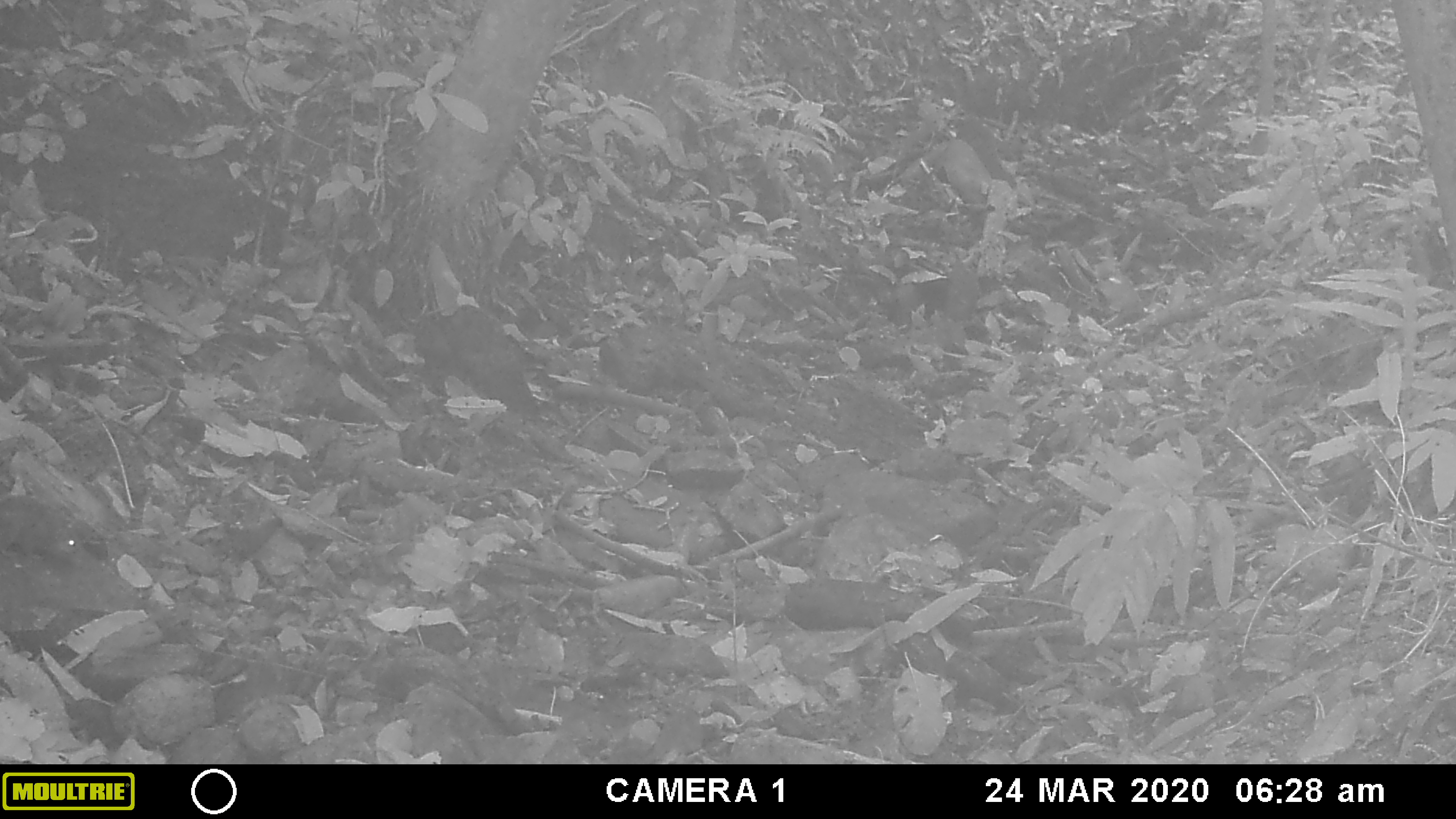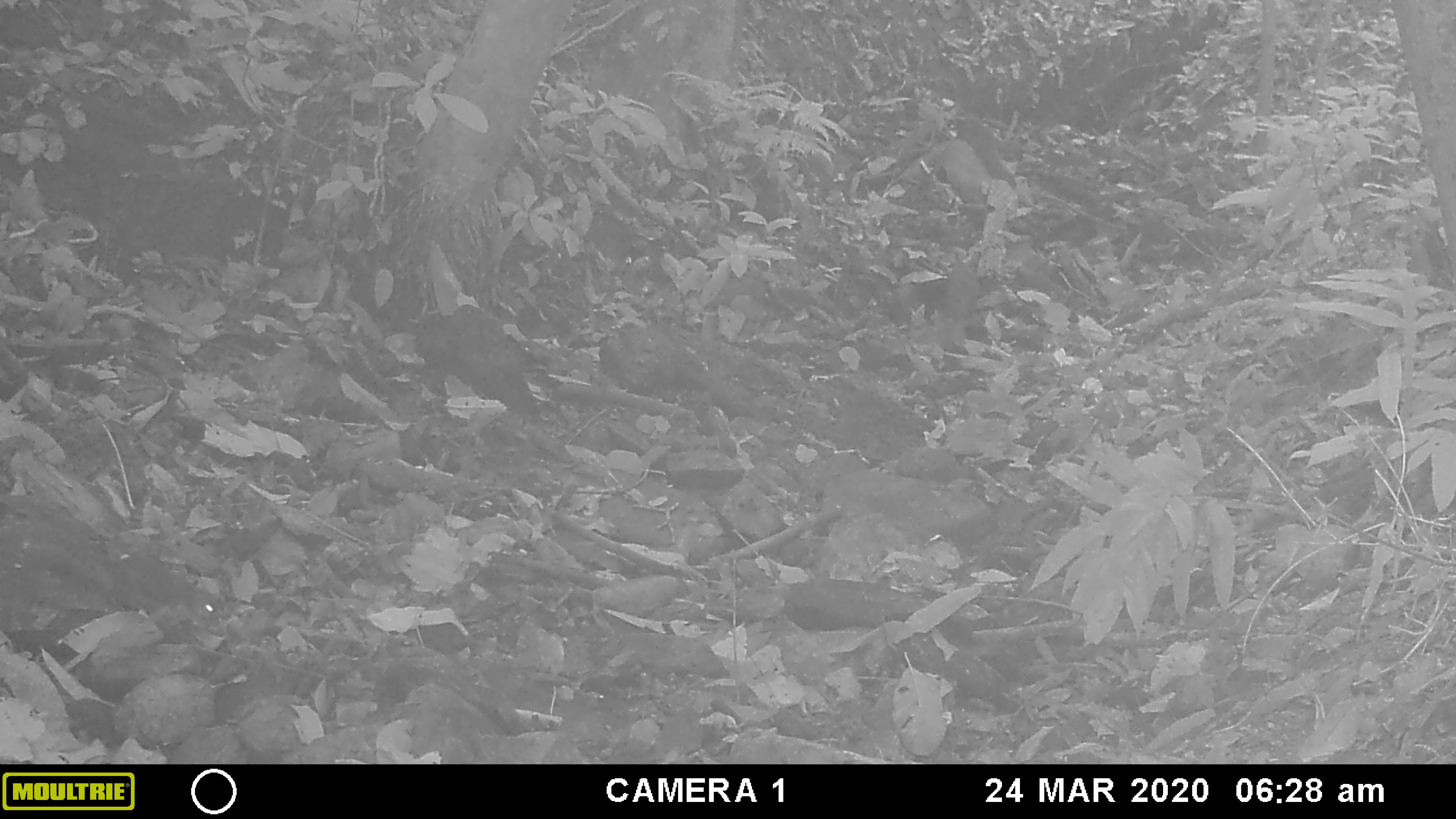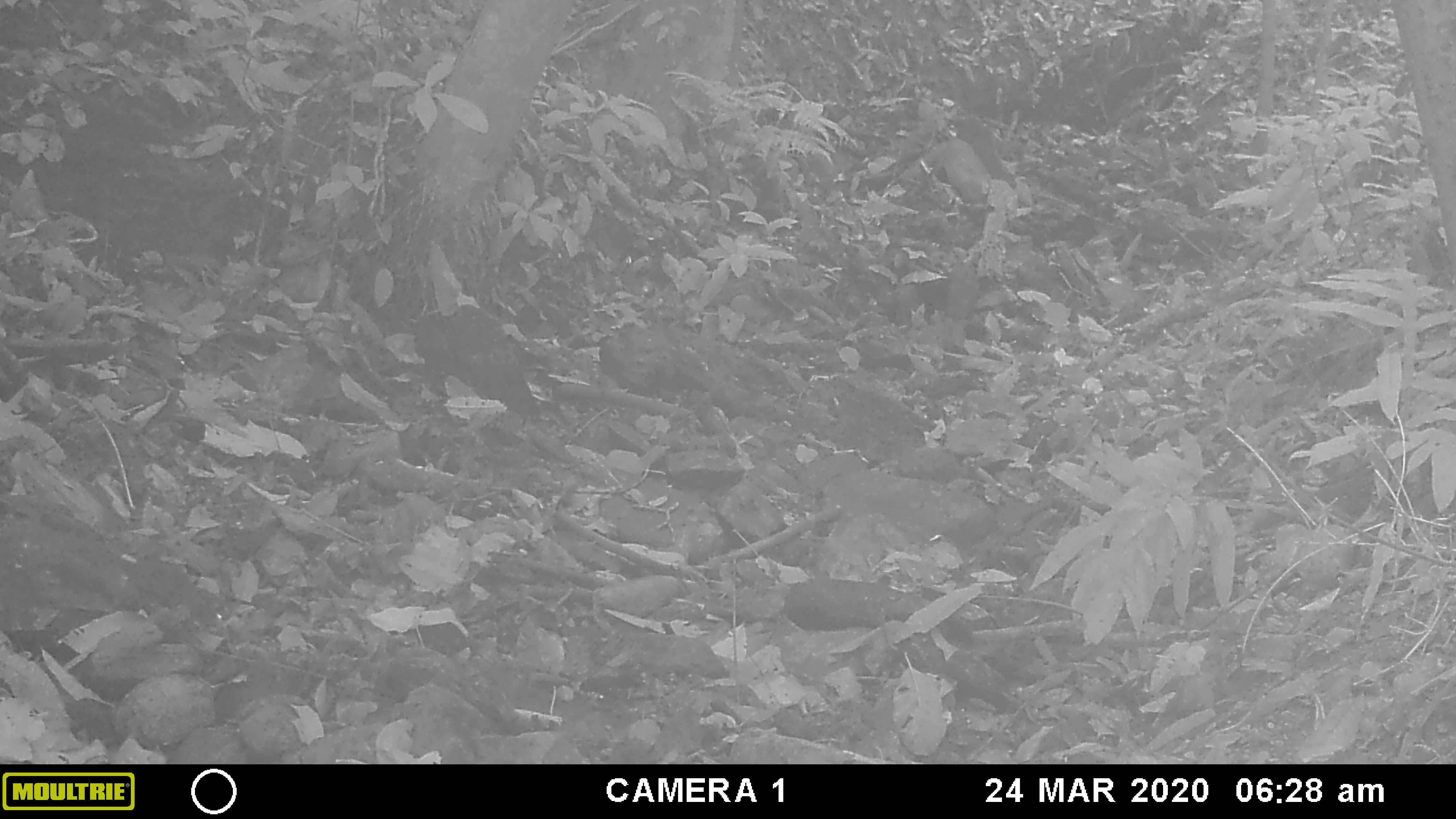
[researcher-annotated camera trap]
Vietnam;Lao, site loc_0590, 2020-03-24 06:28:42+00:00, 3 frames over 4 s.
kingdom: Animalia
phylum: Chordata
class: Mammalia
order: Rodentia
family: Sciuridae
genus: Sciurus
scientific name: Sciurus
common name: squirrel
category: unidentified squirrel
Unidentified squirrel (squirrel) (Sciurus). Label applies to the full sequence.